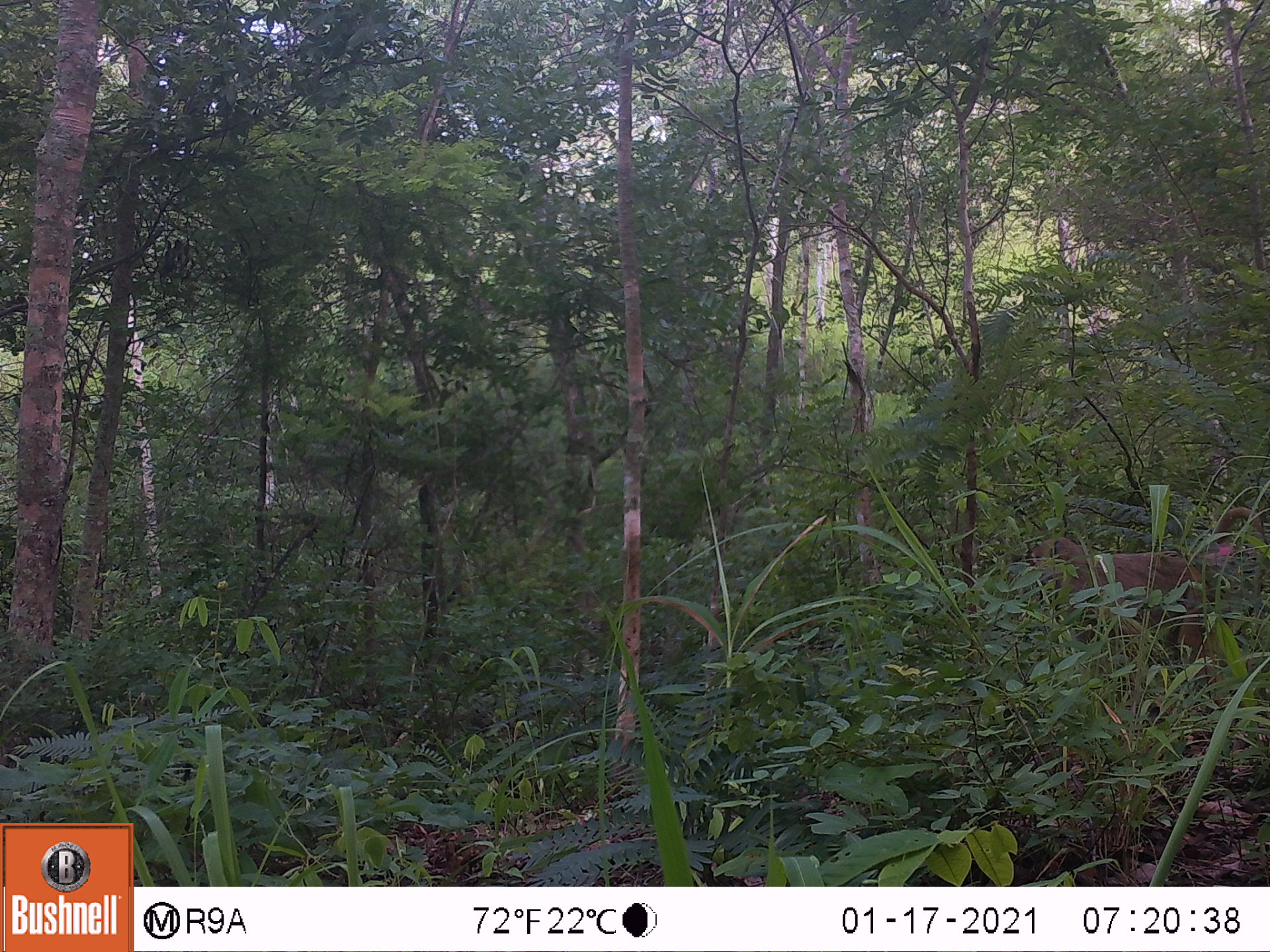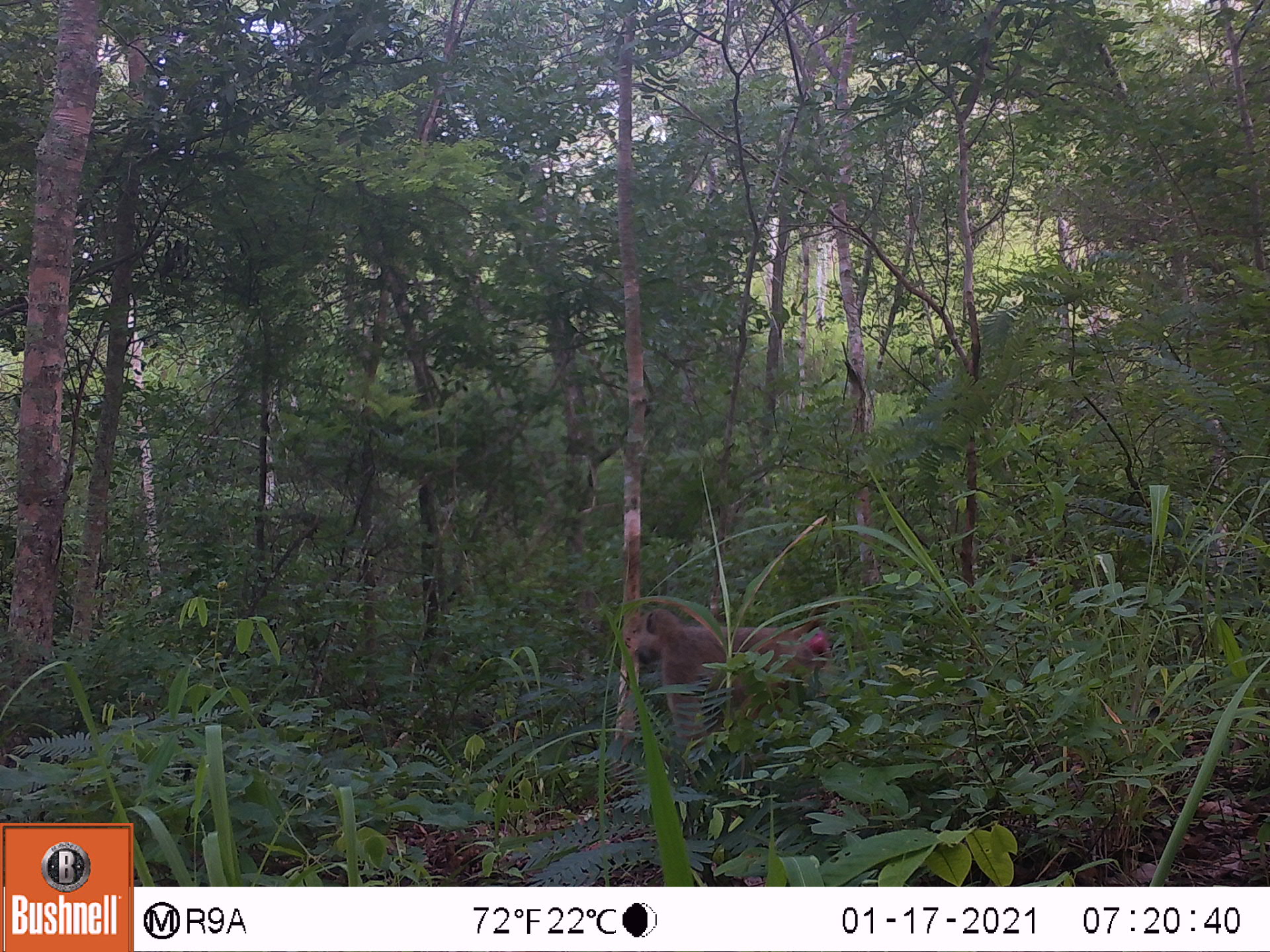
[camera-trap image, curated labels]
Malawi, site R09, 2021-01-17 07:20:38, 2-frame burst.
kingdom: Animalia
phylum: Chordata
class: Mammalia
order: Primates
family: Cercopithecidae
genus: Papio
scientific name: Papio cynocephalus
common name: yellow baboon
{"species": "yellow baboon (Papio cynocephalus)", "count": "1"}